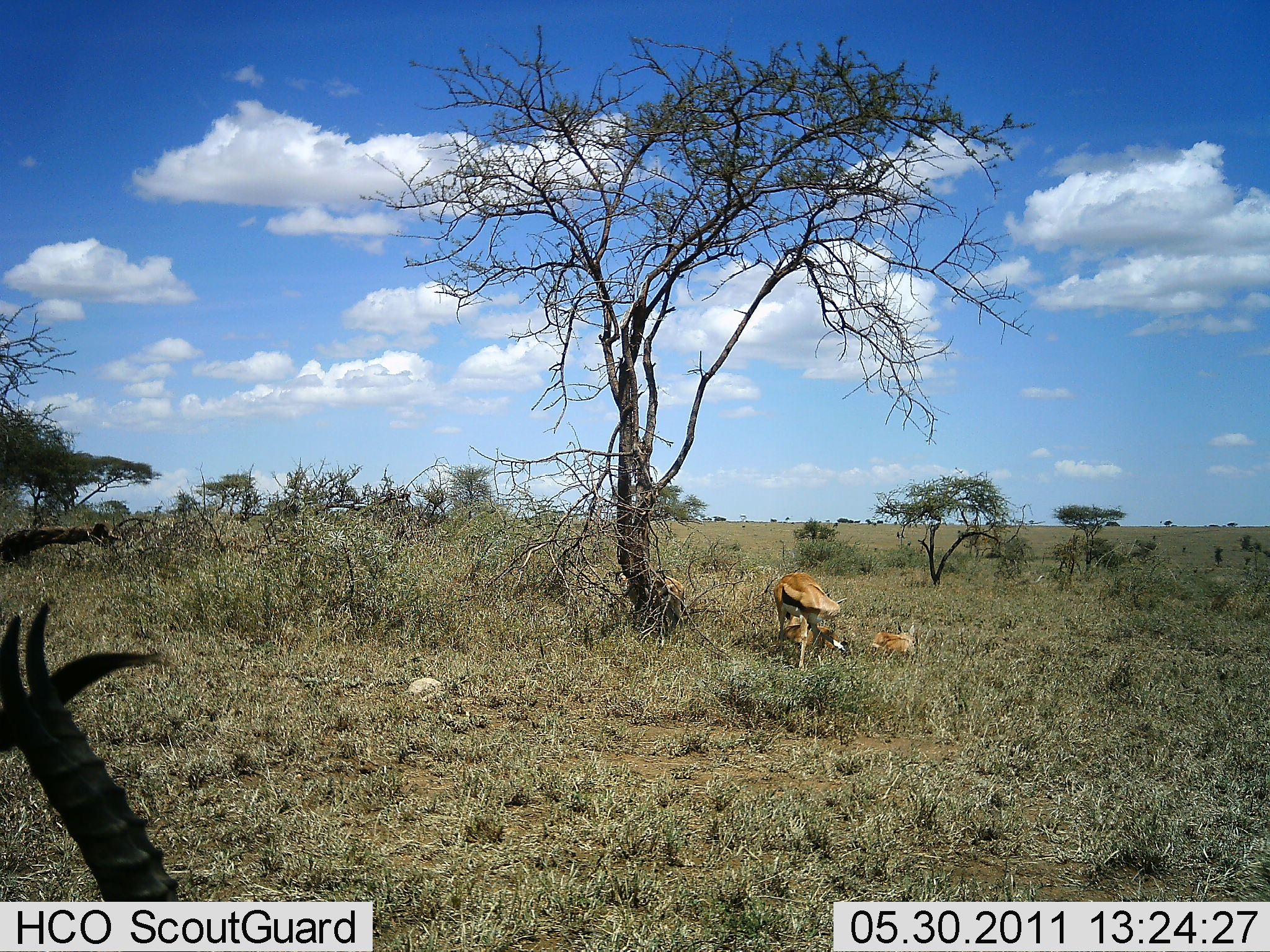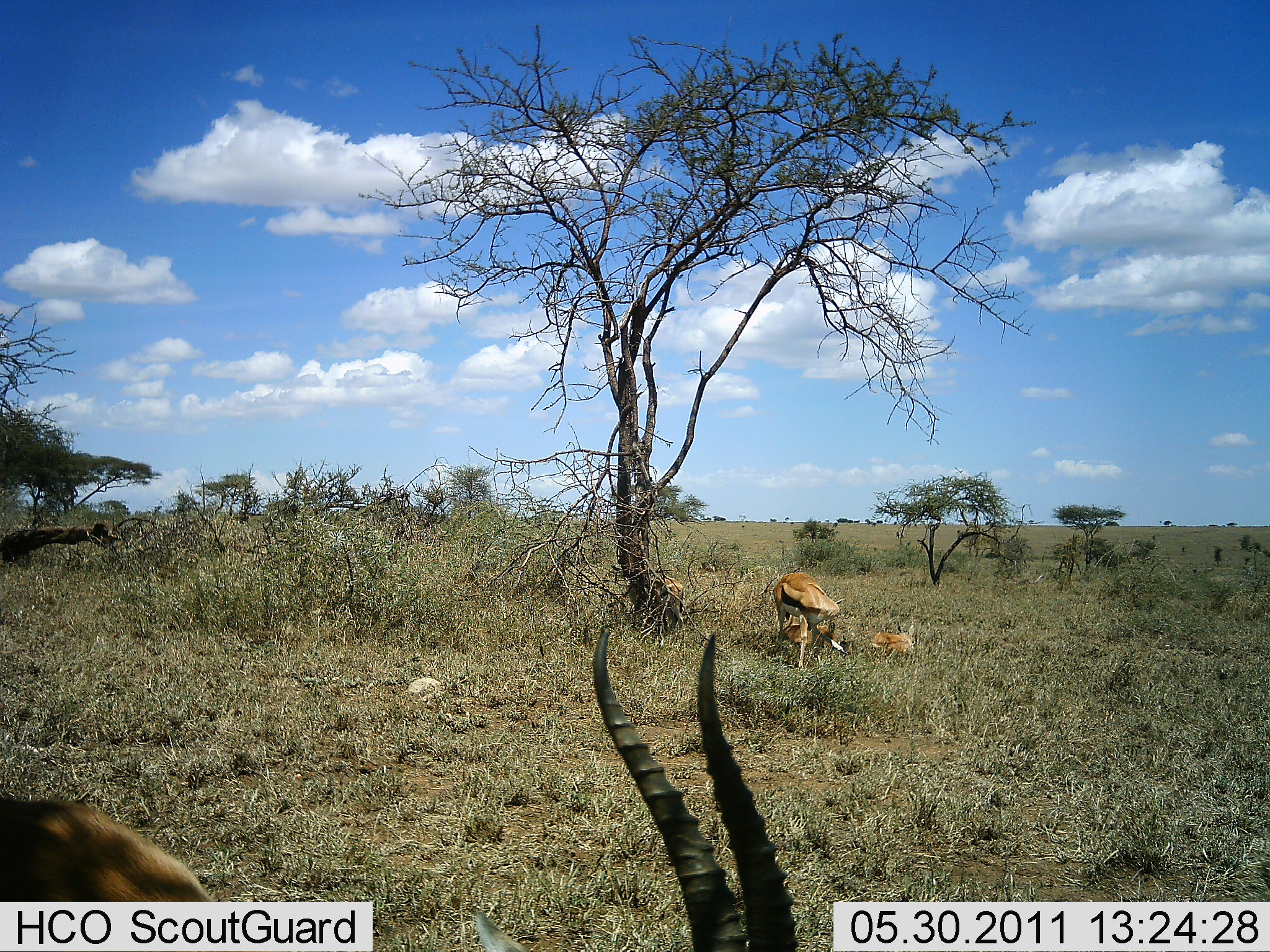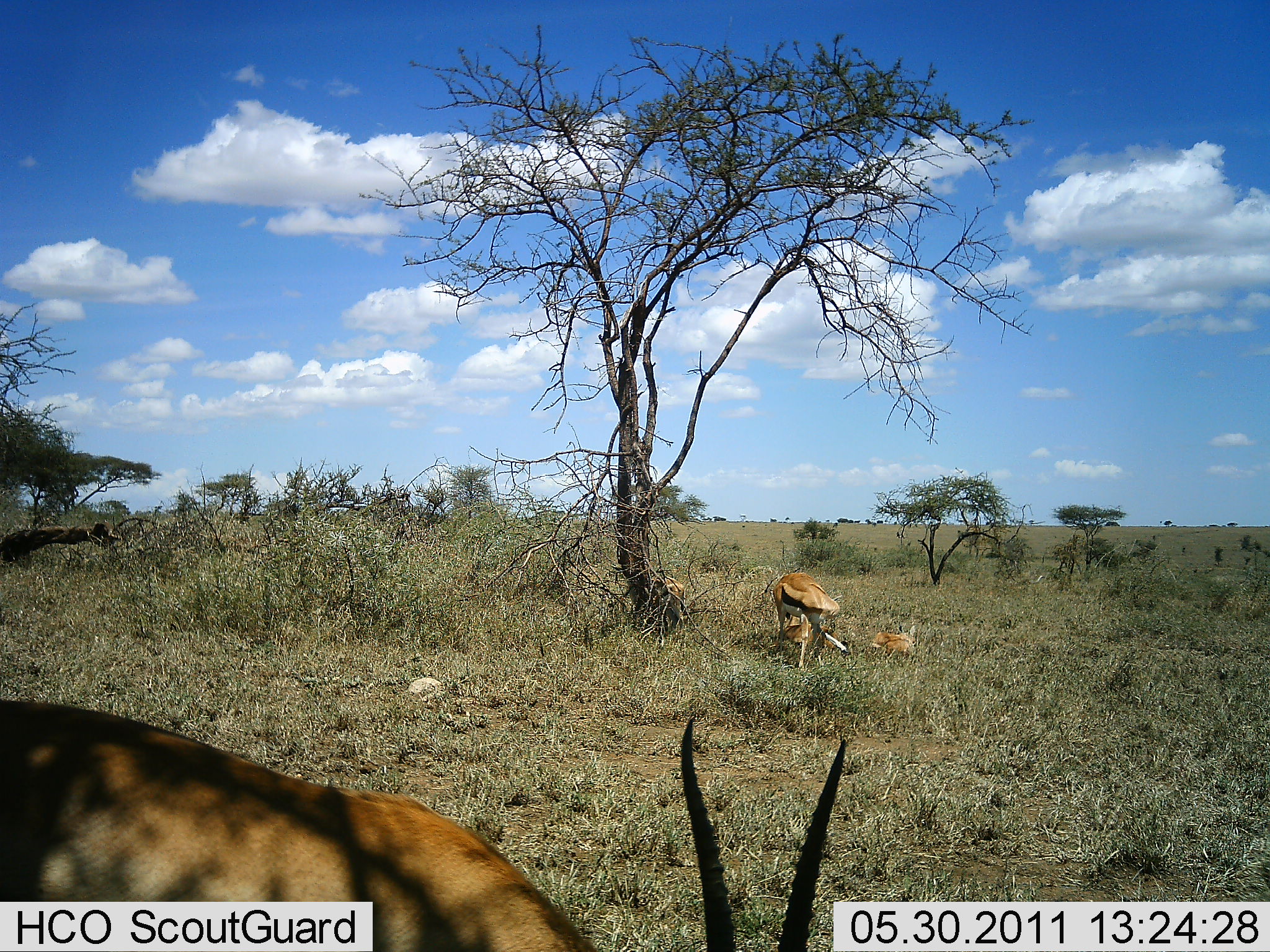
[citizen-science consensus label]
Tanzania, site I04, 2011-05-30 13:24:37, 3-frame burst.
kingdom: Animalia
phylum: Chordata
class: Mammalia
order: Artiodactyla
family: Bovidae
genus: Eudorcas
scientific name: Eudorcas thomsonii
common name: thomson's gazelle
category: gazellethomsons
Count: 3.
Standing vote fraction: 55%.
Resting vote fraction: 73%.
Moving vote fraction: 36%.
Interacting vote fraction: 9%.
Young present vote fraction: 27%.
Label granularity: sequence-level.